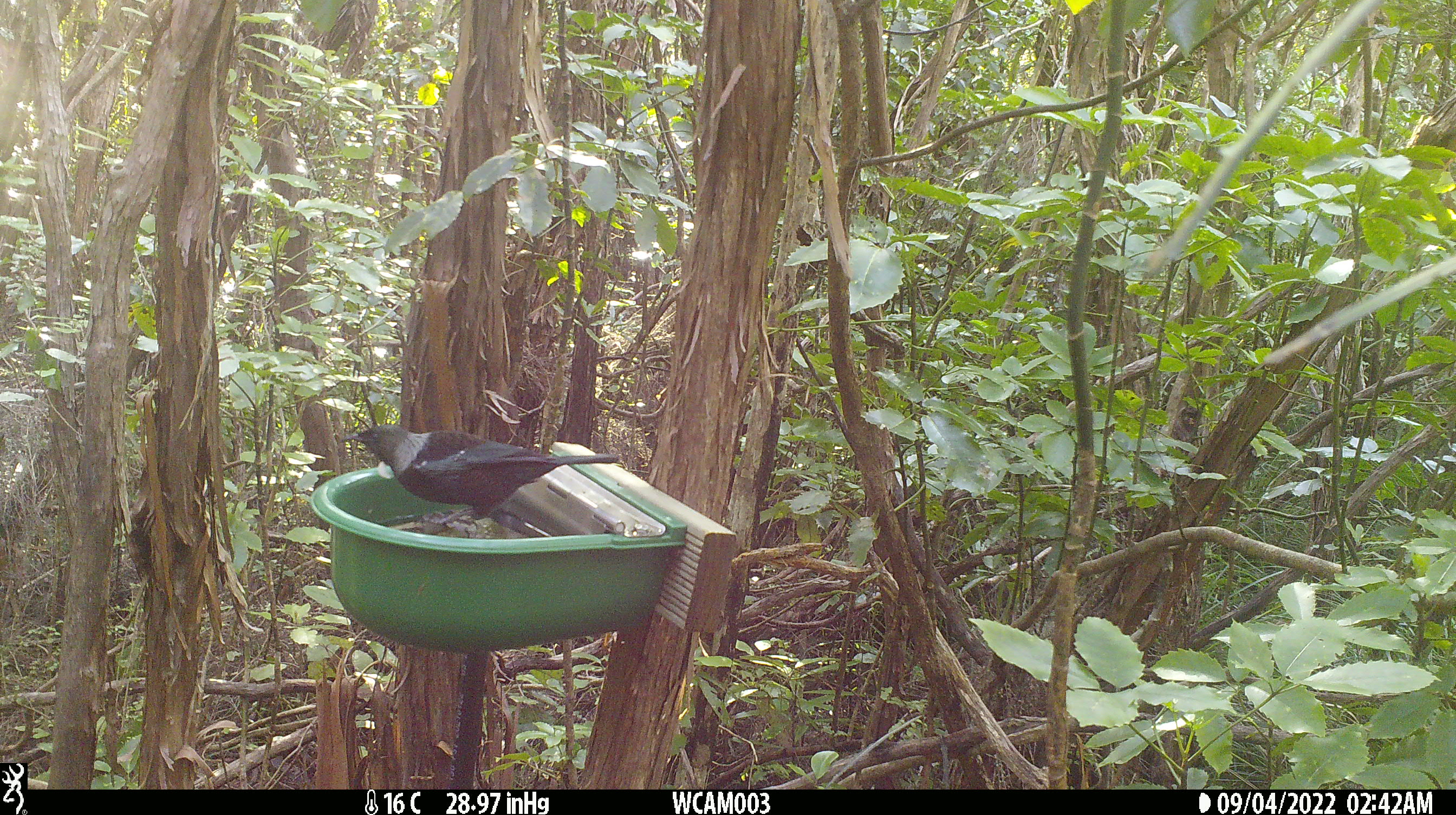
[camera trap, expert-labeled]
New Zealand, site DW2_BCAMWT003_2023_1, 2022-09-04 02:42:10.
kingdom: Animalia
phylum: Chordata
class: Aves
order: Passeriformes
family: Meliphagidae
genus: Prosthemadera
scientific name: Prosthemadera novaeseelandiae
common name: tui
Tui (Prosthemadera novaeseelandiae).